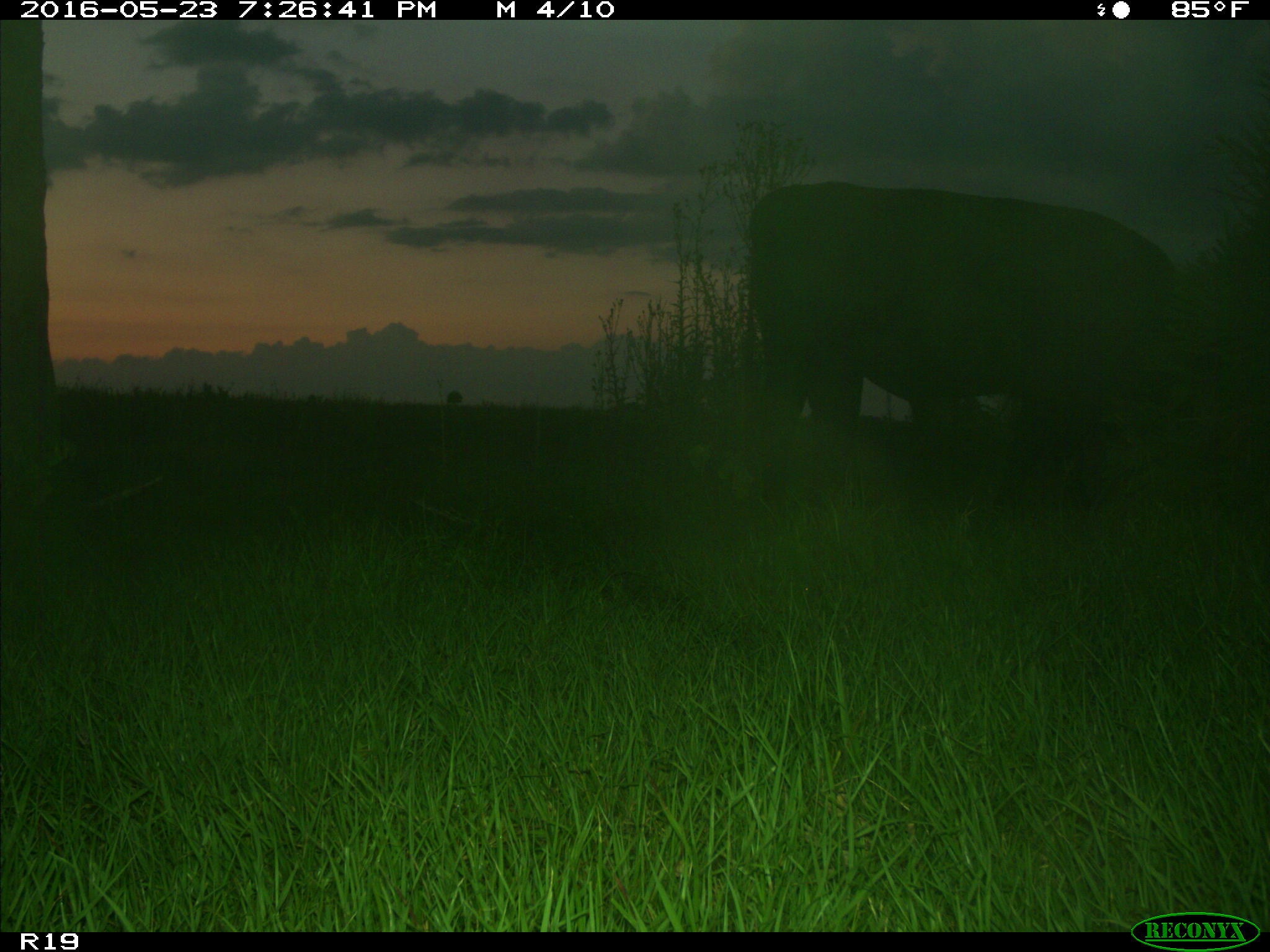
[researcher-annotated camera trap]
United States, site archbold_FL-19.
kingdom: Animalia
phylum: Chordata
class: Mammalia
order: Artiodactyla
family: Bovidae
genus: Bos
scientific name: Bos taurus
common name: domestic cow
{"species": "Bos taurus (domestic cow)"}